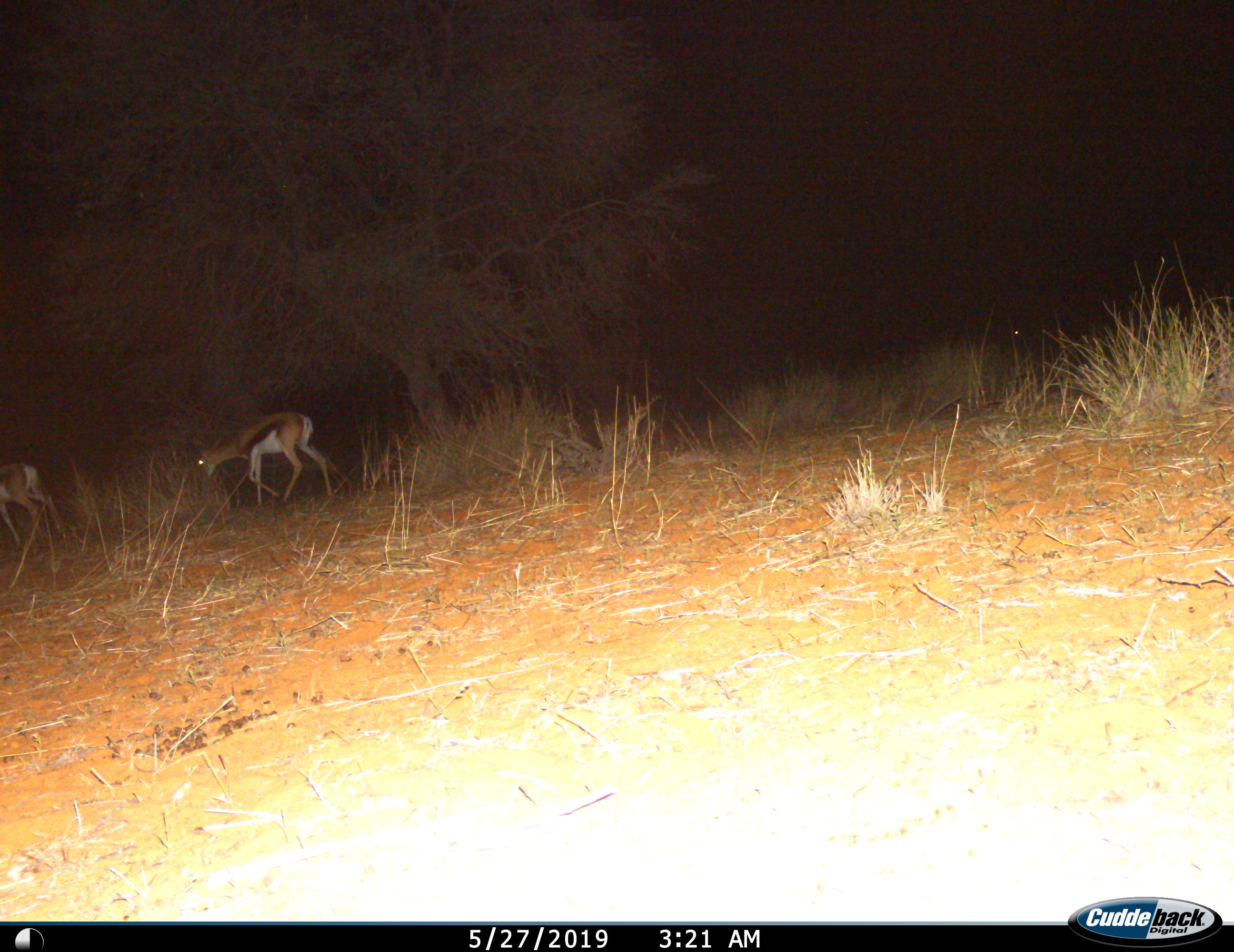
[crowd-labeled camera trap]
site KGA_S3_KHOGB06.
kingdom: Animalia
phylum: Chordata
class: Mammalia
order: Artiodactyla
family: Bovidae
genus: Antidorcas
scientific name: Antidorcas marsupialis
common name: springbok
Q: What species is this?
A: Springbok (Antidorcas marsupialis).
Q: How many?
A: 2.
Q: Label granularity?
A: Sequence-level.